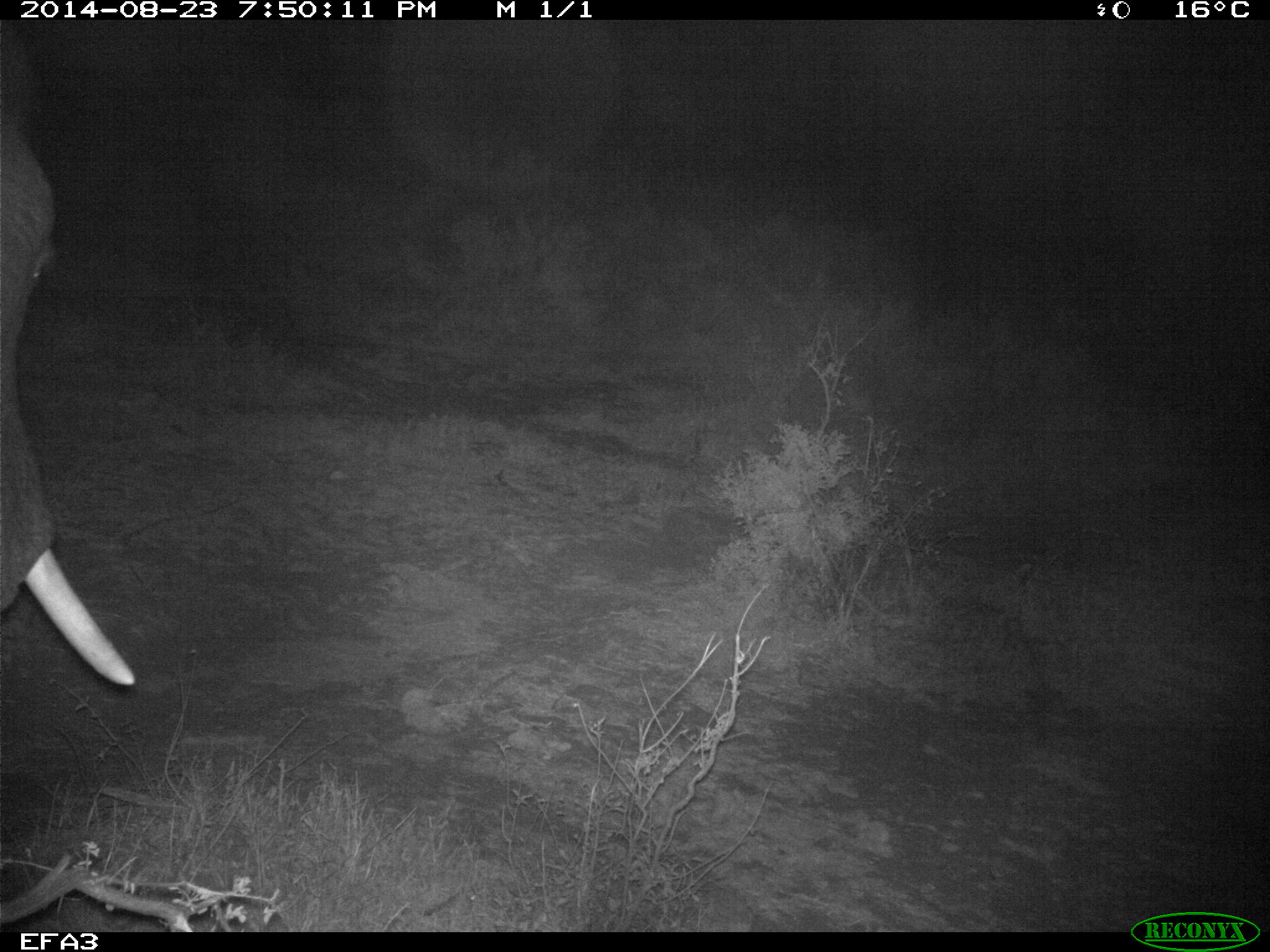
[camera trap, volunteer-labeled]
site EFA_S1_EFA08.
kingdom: Animalia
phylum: Chordata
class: Mammalia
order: Proboscidea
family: Elephantidae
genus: Loxodonta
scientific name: Loxodonta africana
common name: african bush elephant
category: elephant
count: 1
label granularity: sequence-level